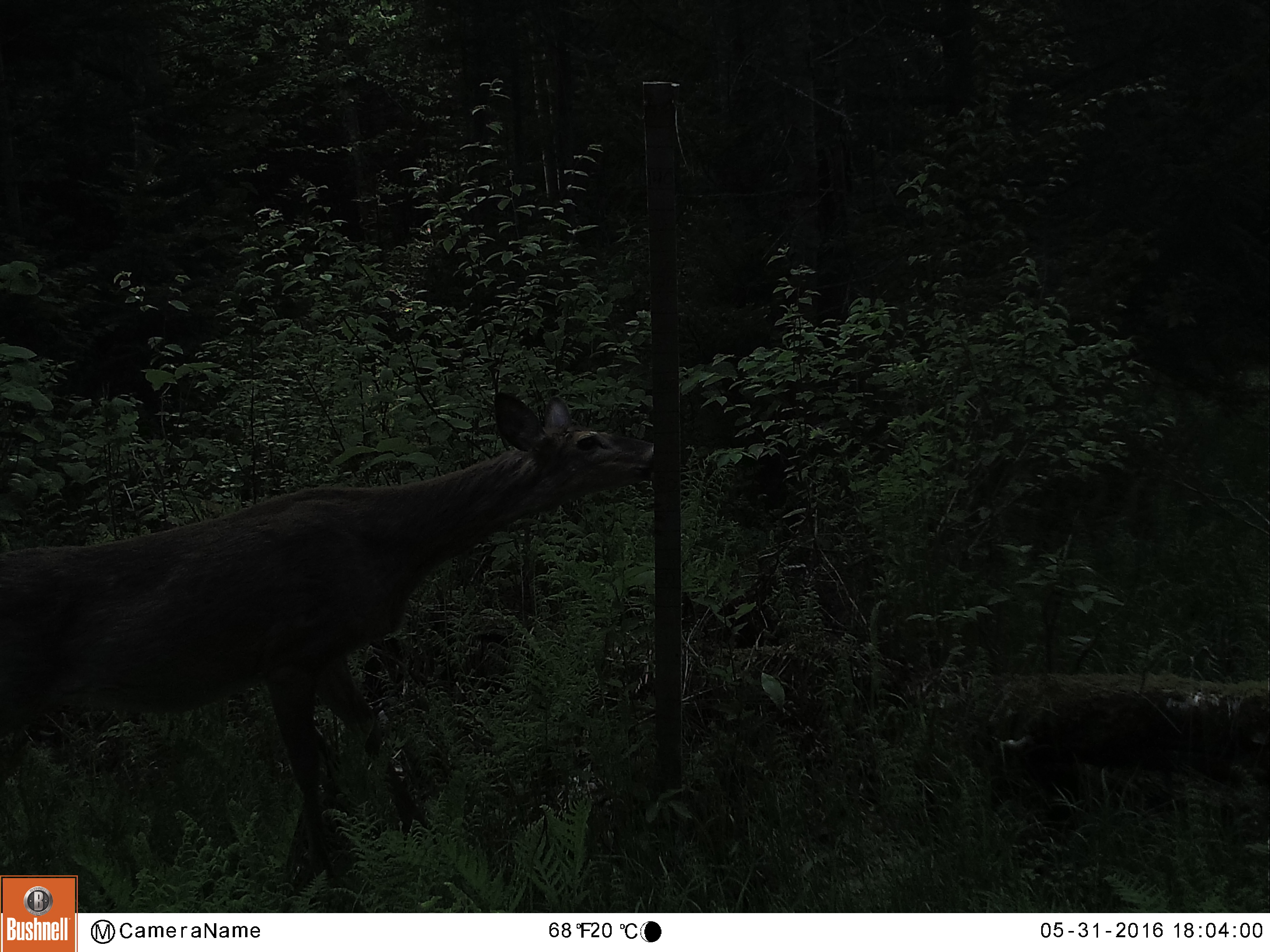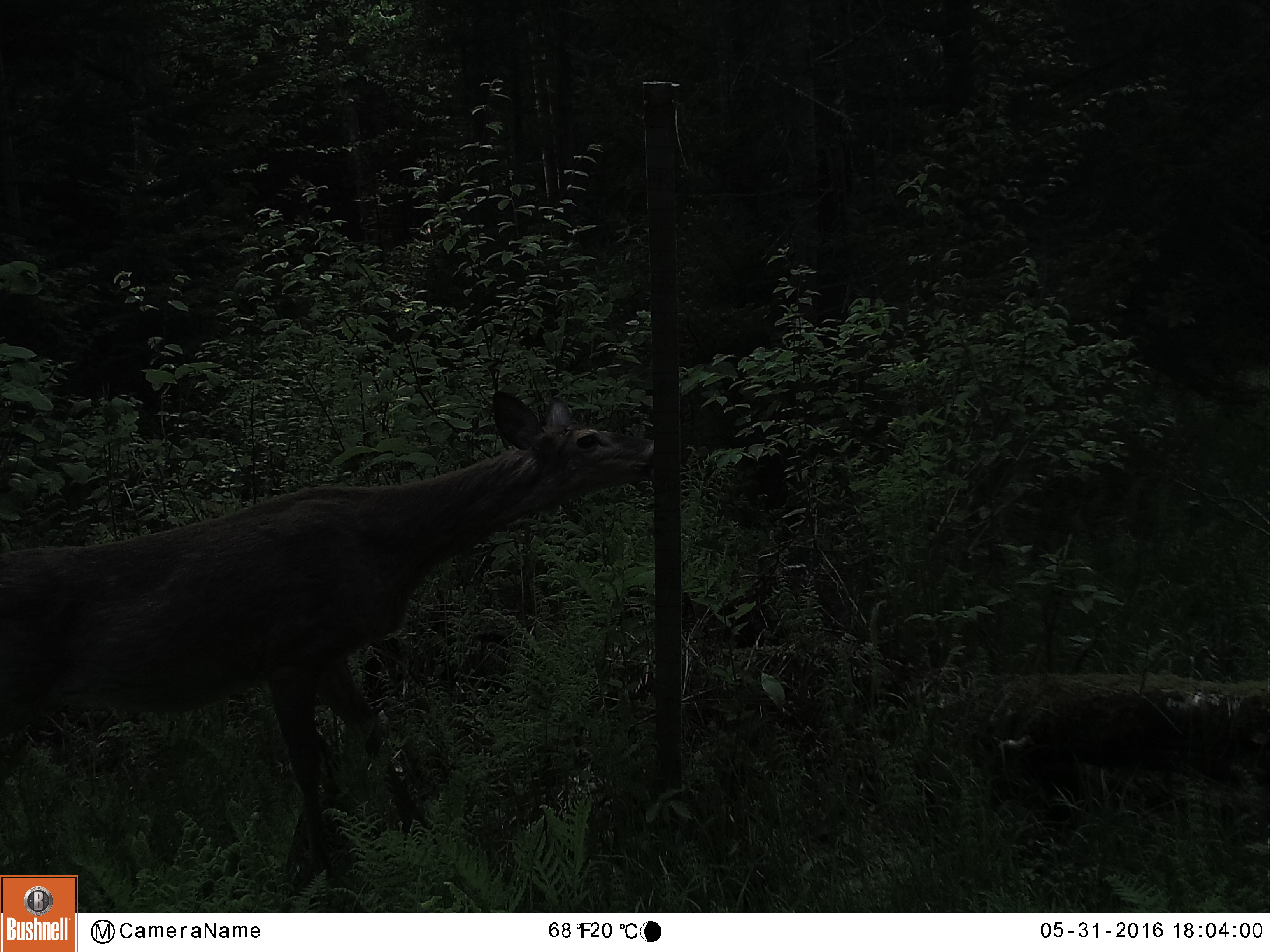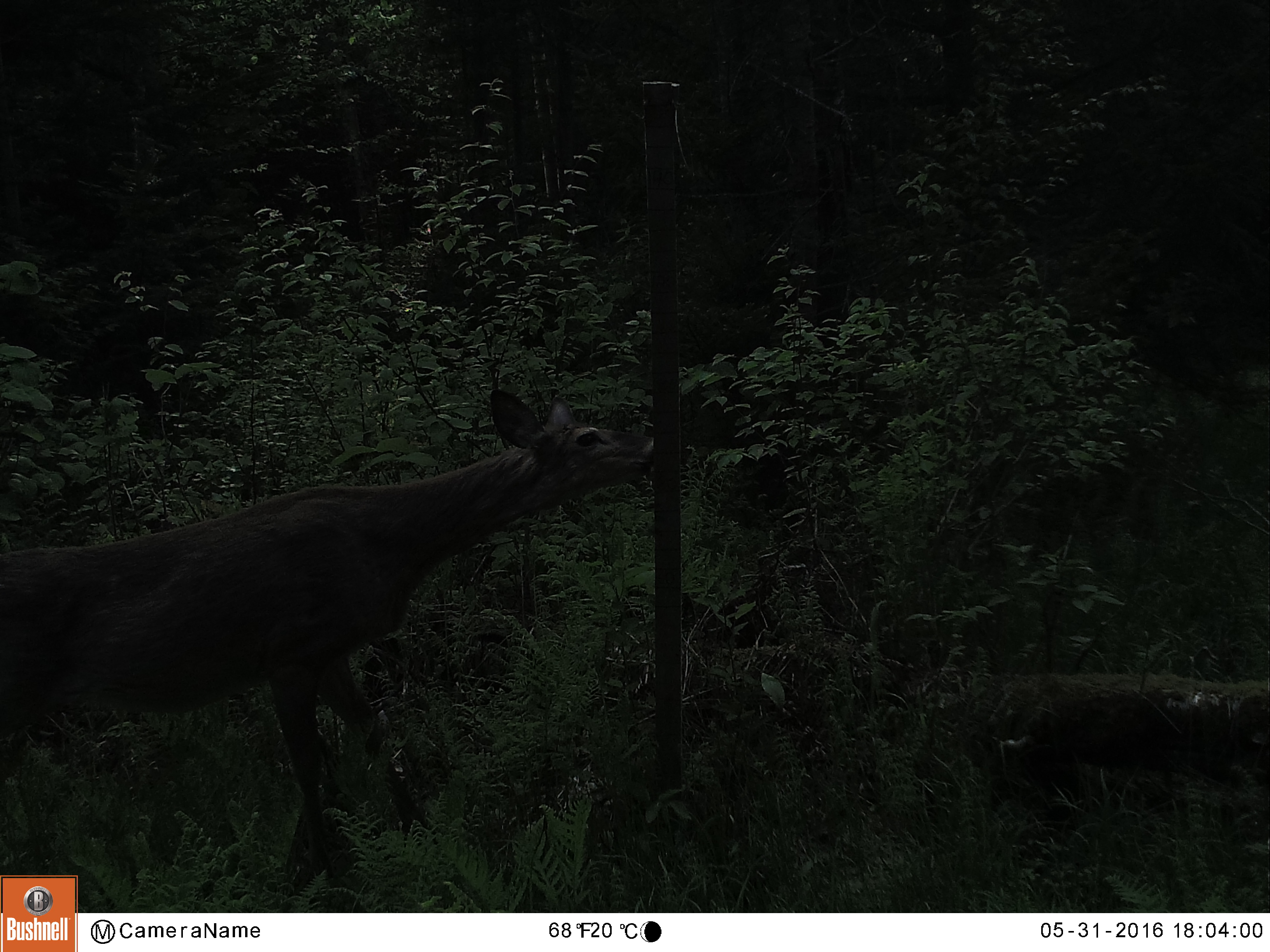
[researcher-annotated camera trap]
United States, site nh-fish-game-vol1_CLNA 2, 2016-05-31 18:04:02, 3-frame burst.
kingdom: Animalia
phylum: Chordata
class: Mammalia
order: Artiodactyla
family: Cervidae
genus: Odocoileus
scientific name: Odocoileus virginianus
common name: white-tailed deer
White-tailed deer (Odocoileus virginianus).